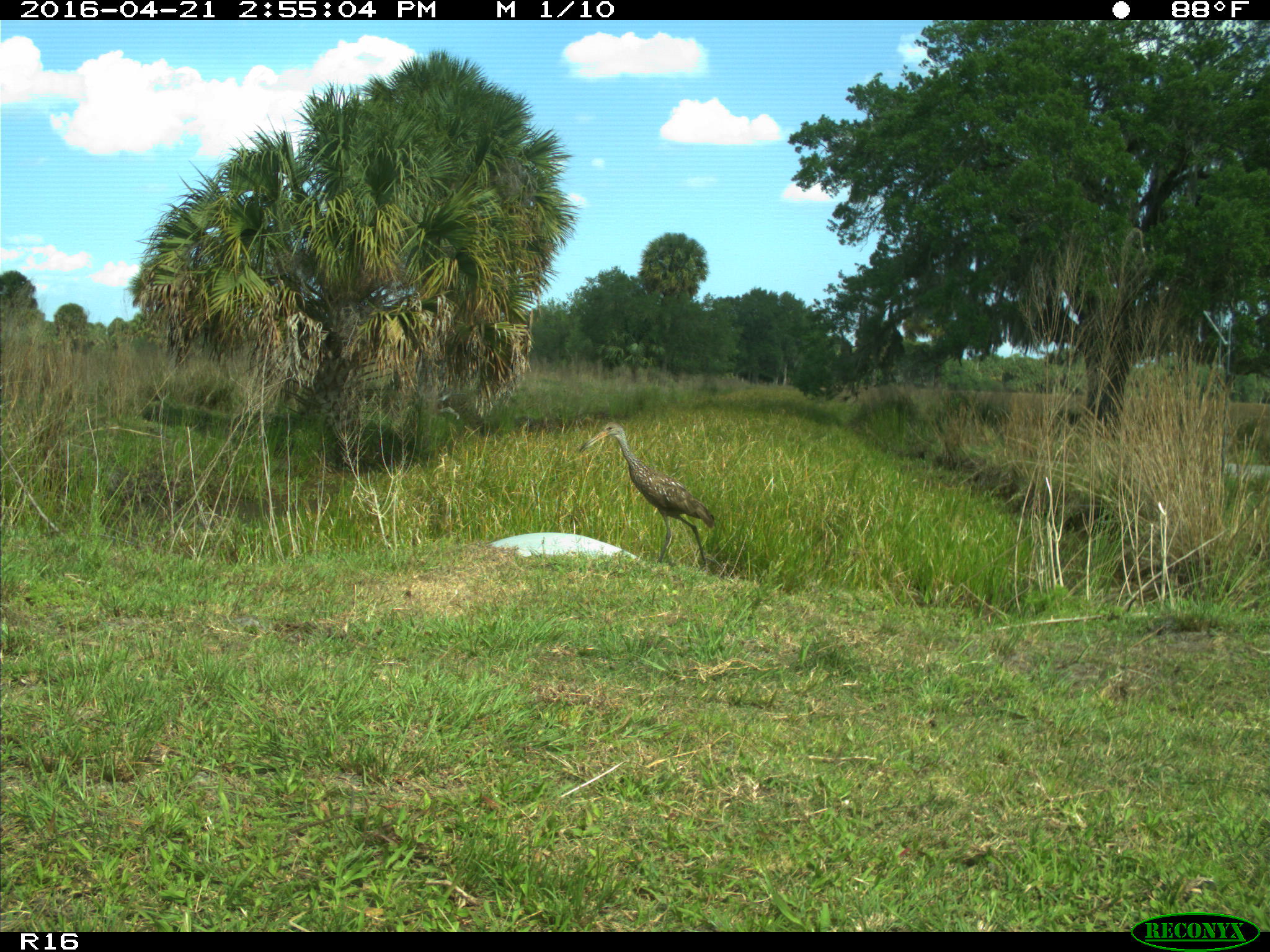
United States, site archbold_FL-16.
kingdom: Animalia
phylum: Chordata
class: Aves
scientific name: Aves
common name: birds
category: unidentified bird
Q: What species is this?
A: Unidentified bird (birds) (Aves).